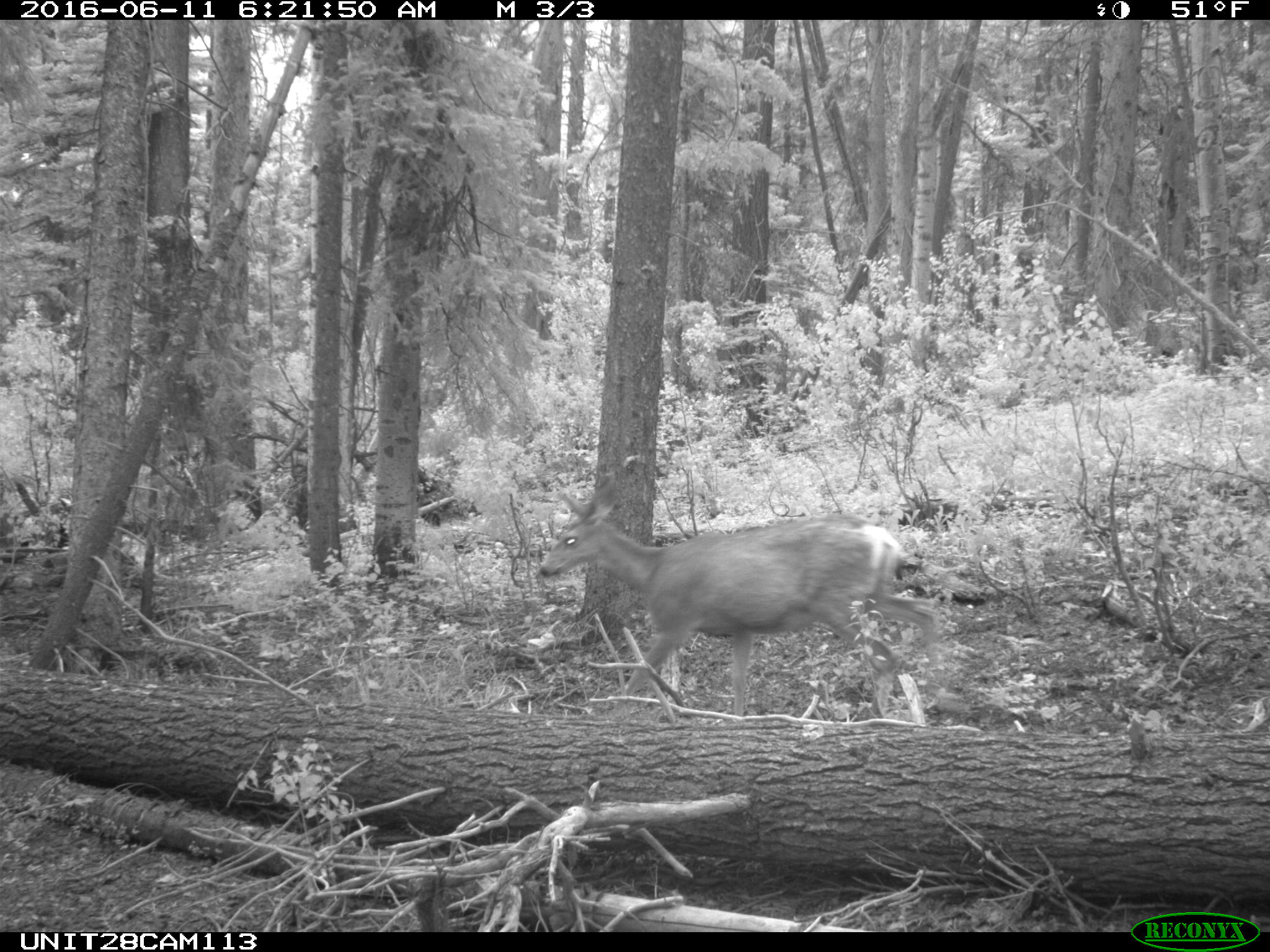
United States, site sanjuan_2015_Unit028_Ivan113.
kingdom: Animalia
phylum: Chordata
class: Mammalia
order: Artiodactyla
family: Cervidae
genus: Odocoileus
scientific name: Odocoileus hemionus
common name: mule deer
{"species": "Odocoileus hemionus (mule deer)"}